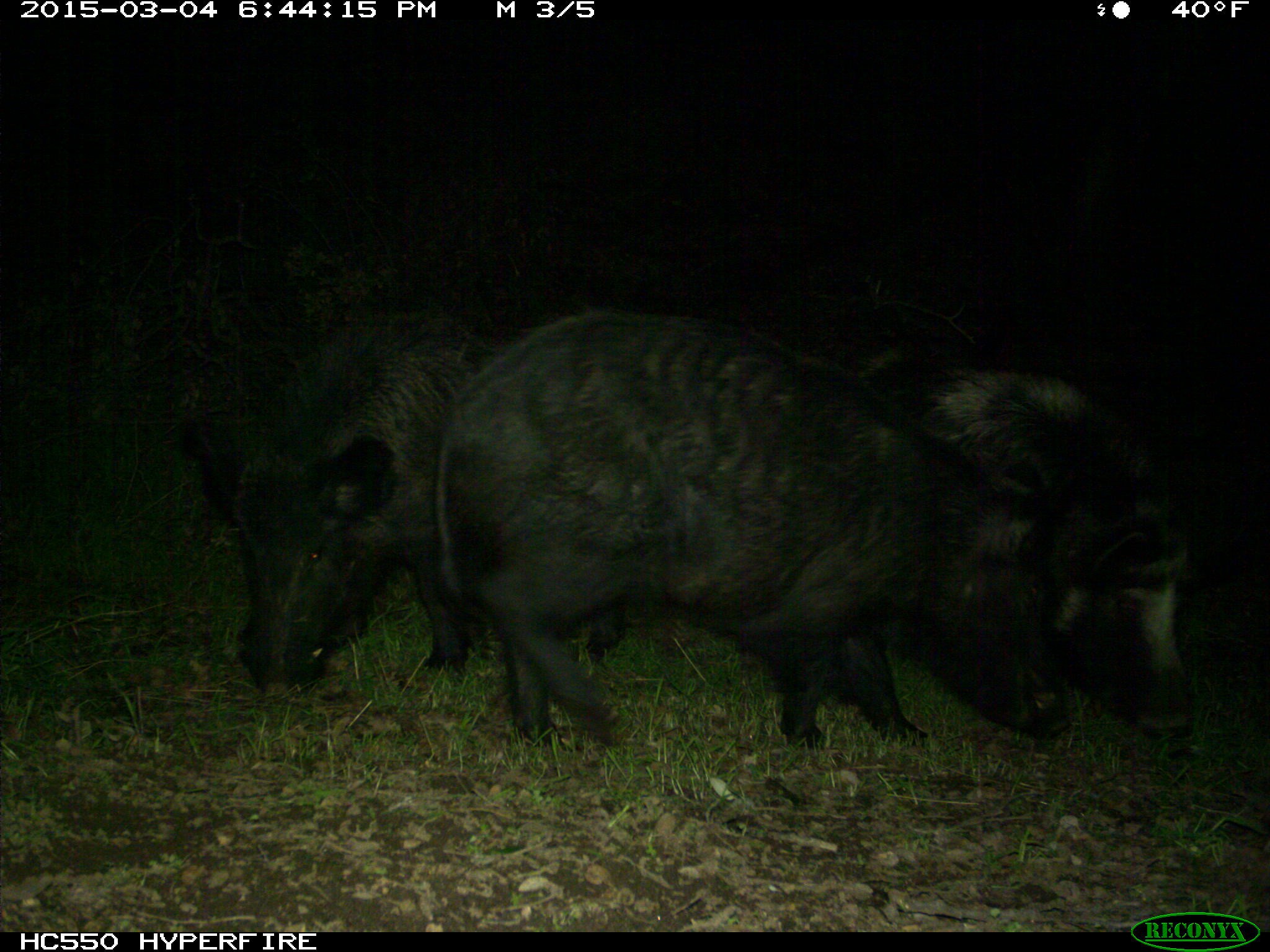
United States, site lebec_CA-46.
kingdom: Animalia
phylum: Chordata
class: Mammalia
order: Artiodactyla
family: Suidae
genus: Sus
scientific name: Sus scrofa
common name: wild boar